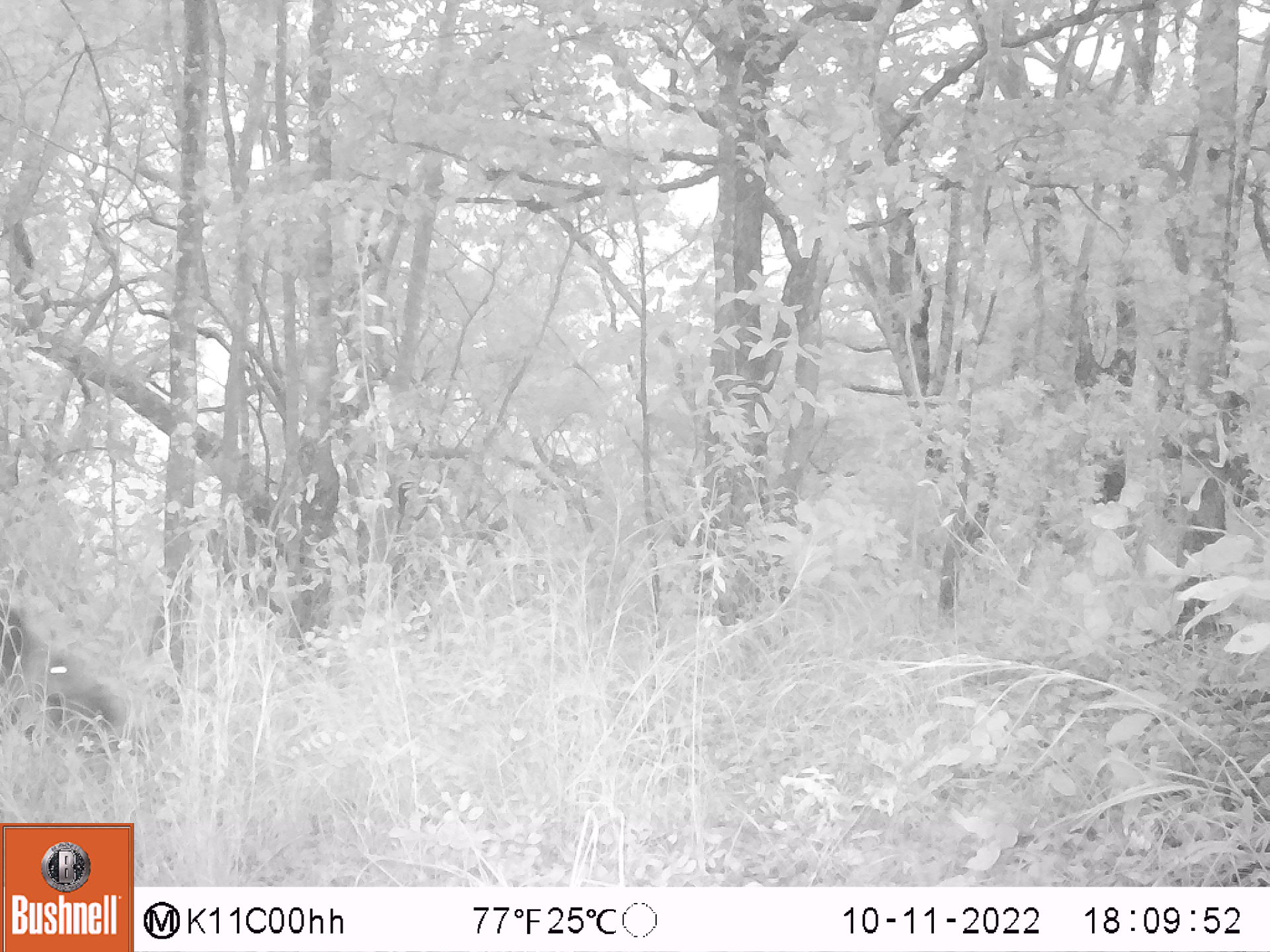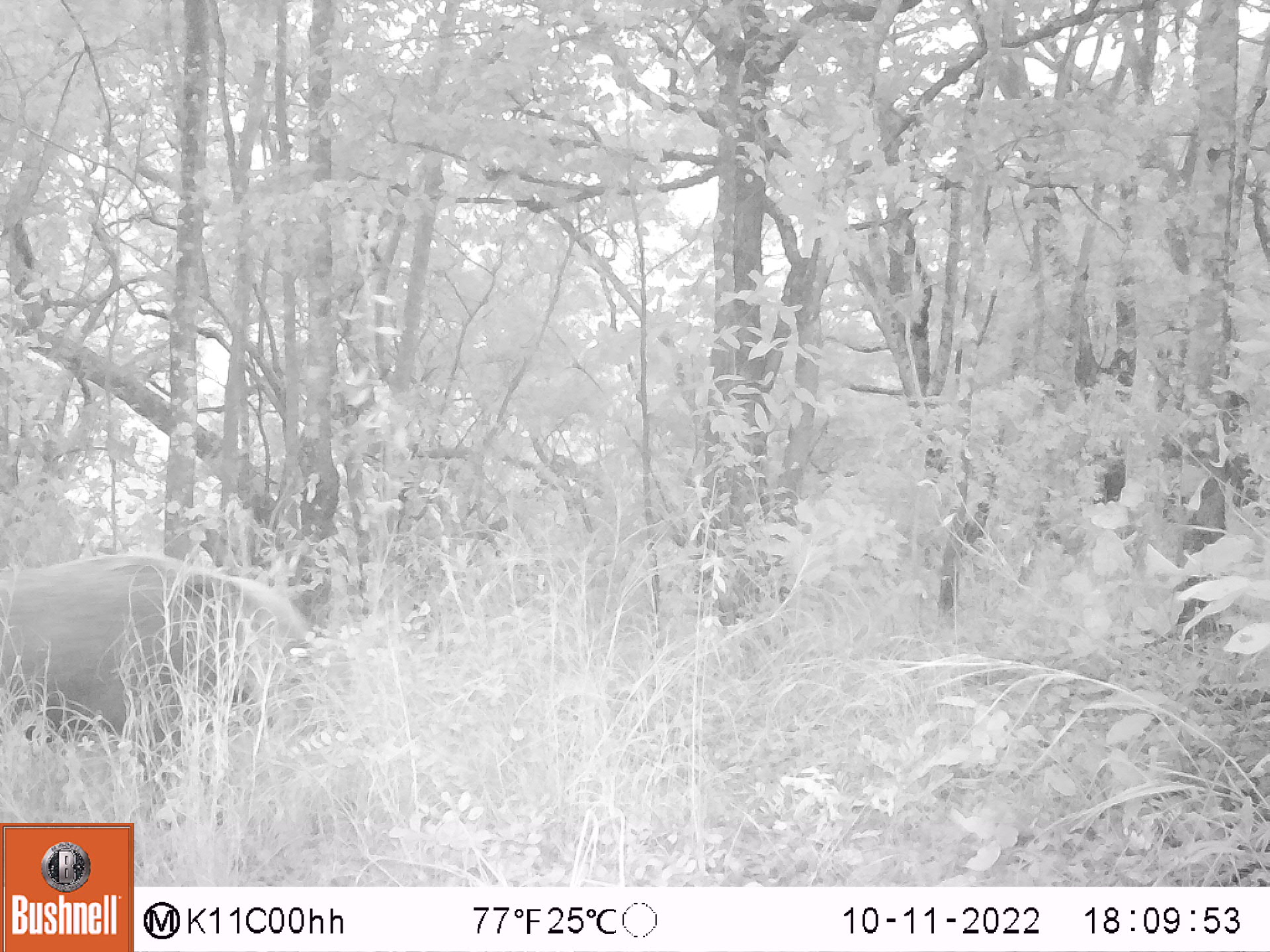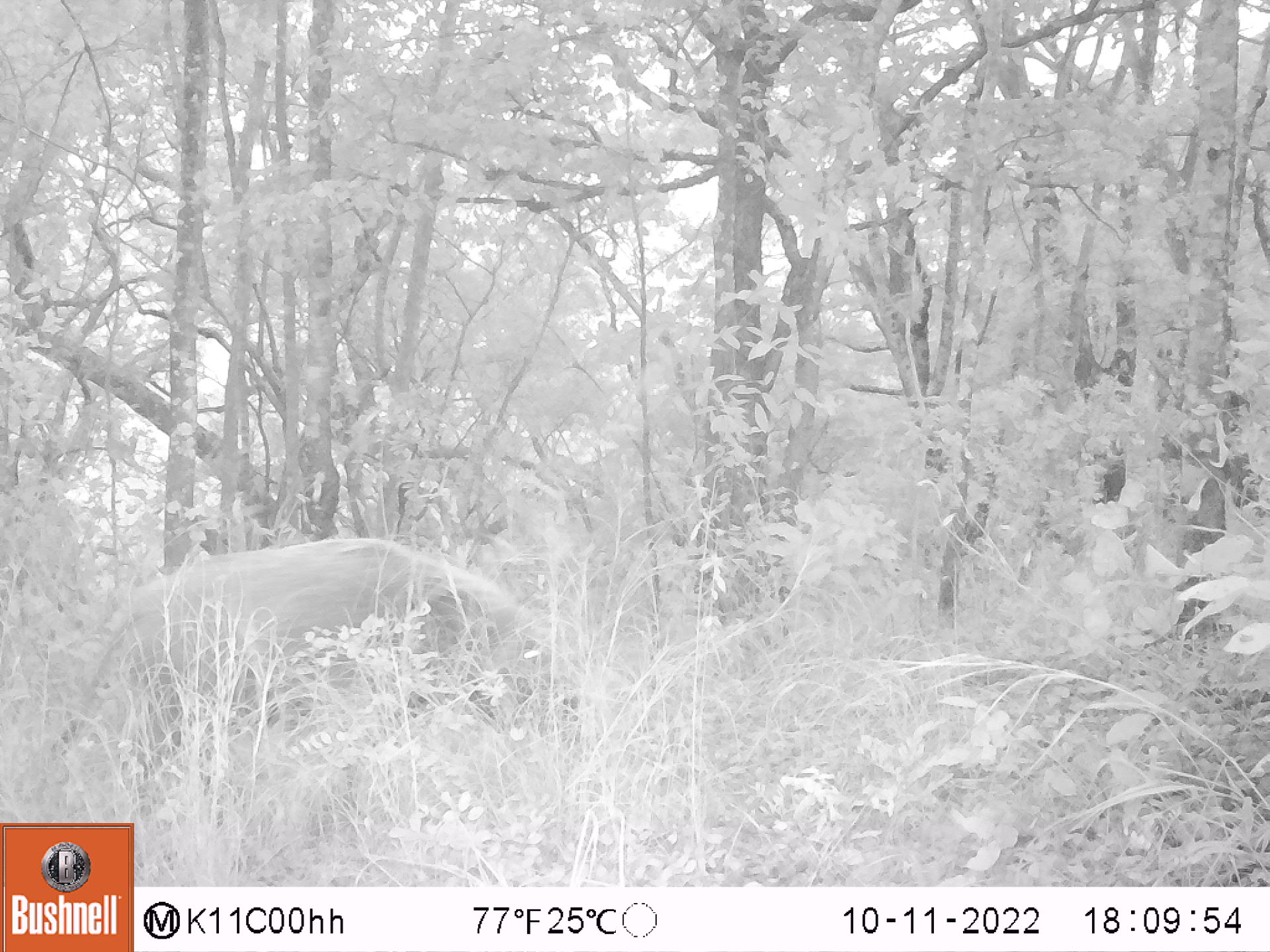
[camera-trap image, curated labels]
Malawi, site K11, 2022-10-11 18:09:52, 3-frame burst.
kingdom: Animalia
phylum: Chordata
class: Mammalia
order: Artiodactyla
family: Suidae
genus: Potamochoerus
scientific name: Potamochoerus larvatus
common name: bushpig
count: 1